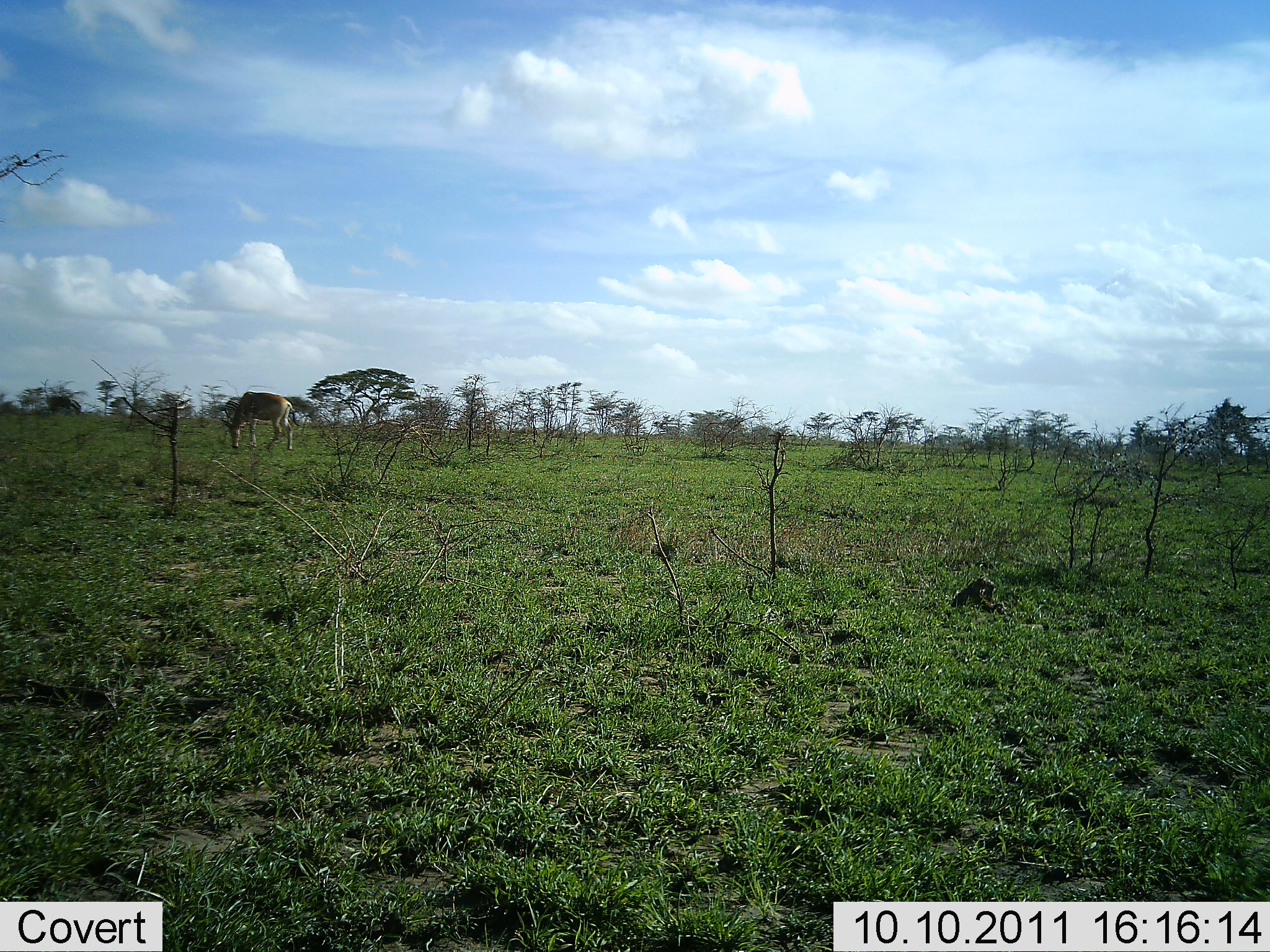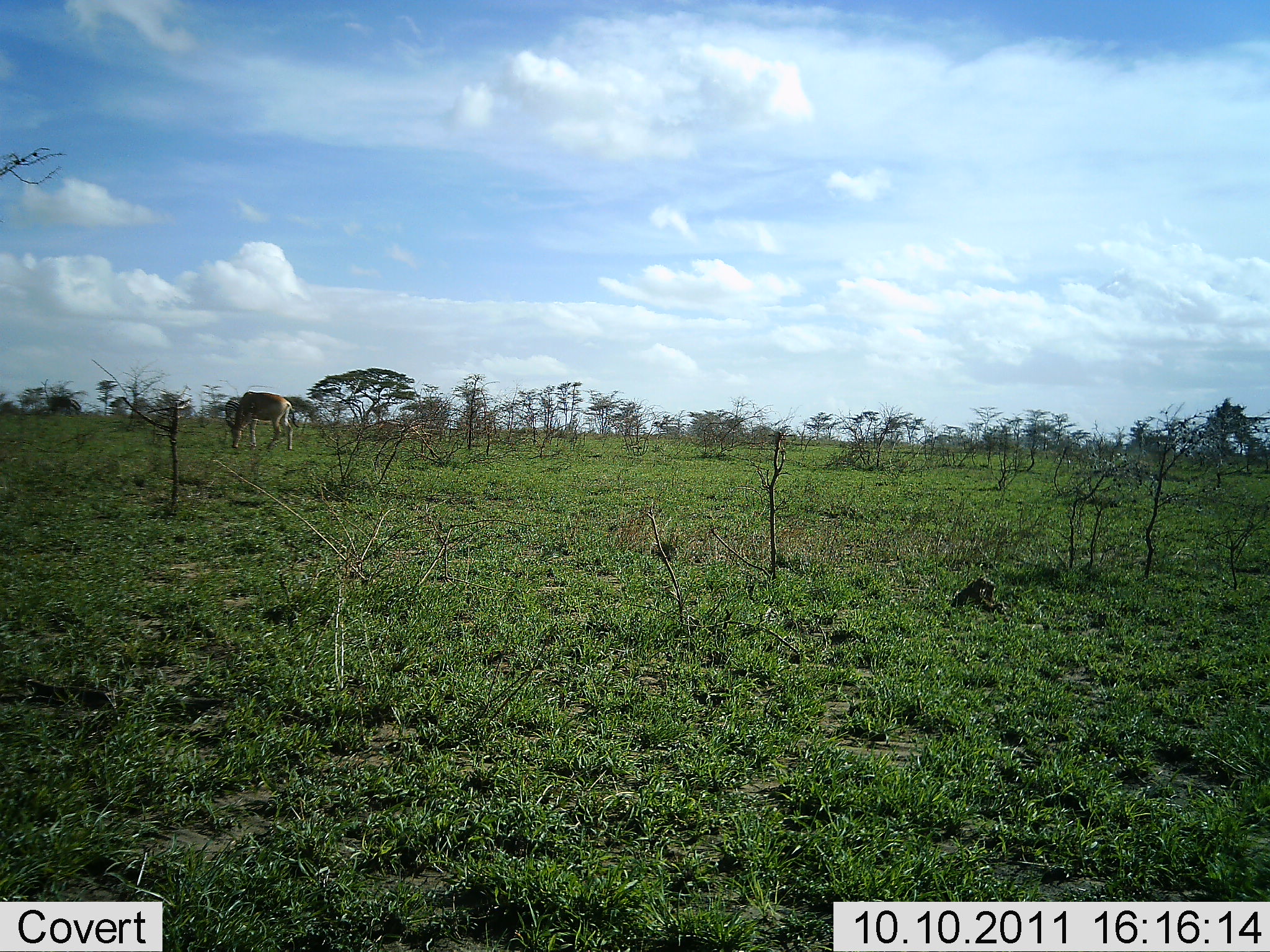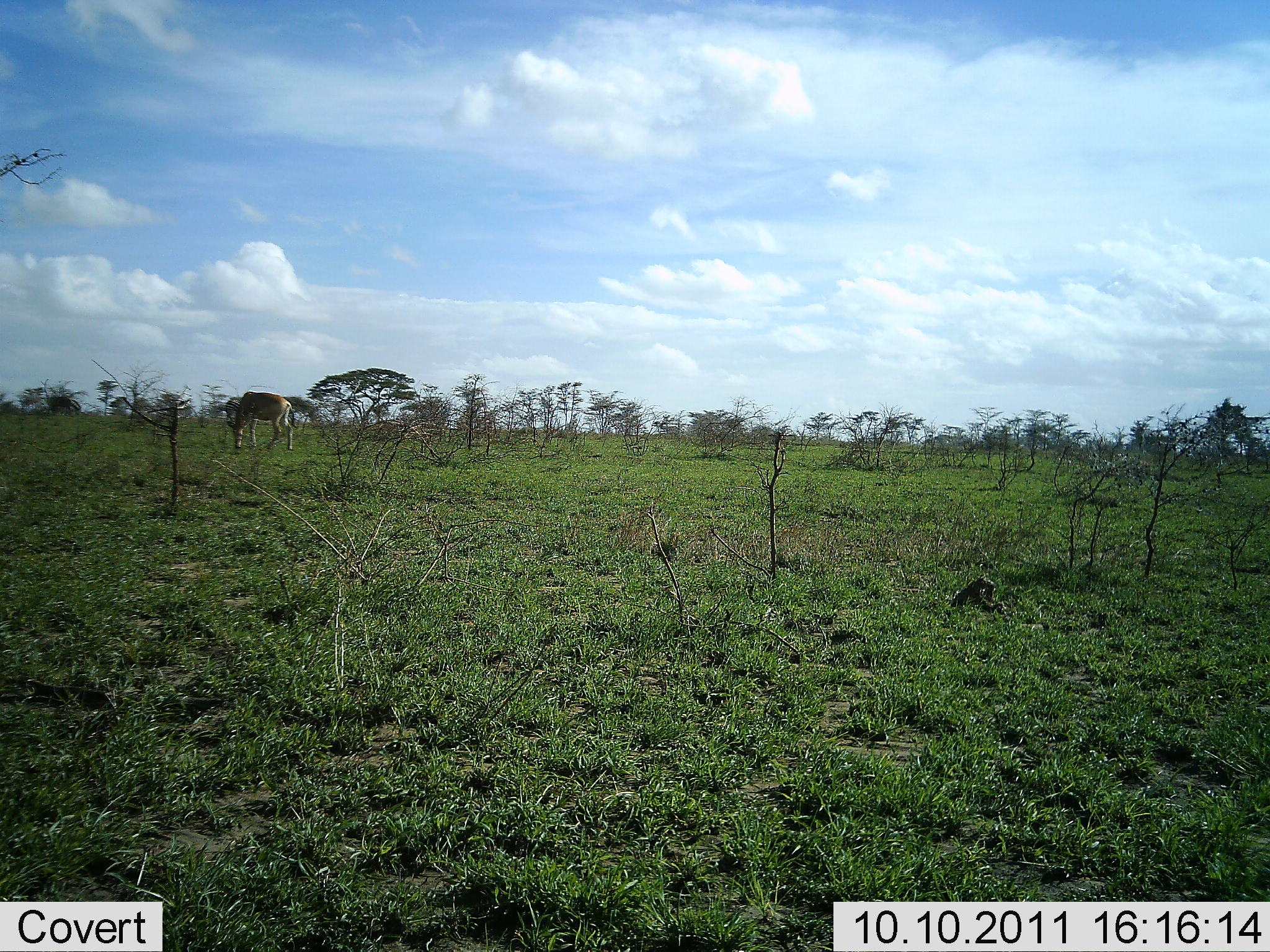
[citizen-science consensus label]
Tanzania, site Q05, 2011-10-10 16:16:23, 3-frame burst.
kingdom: Animalia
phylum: Chordata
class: Mammalia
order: Artiodactyla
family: Bovidae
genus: Alcelaphus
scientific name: Alcelaphus buselaphus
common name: hartebeest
Hartebeest (Alcelaphus buselaphus), count 1. Behavior (volunteer vote fractions): standing 29%, resting 0%, moving 0%, interacting 0%. Young present (vote fraction): 0%. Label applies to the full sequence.